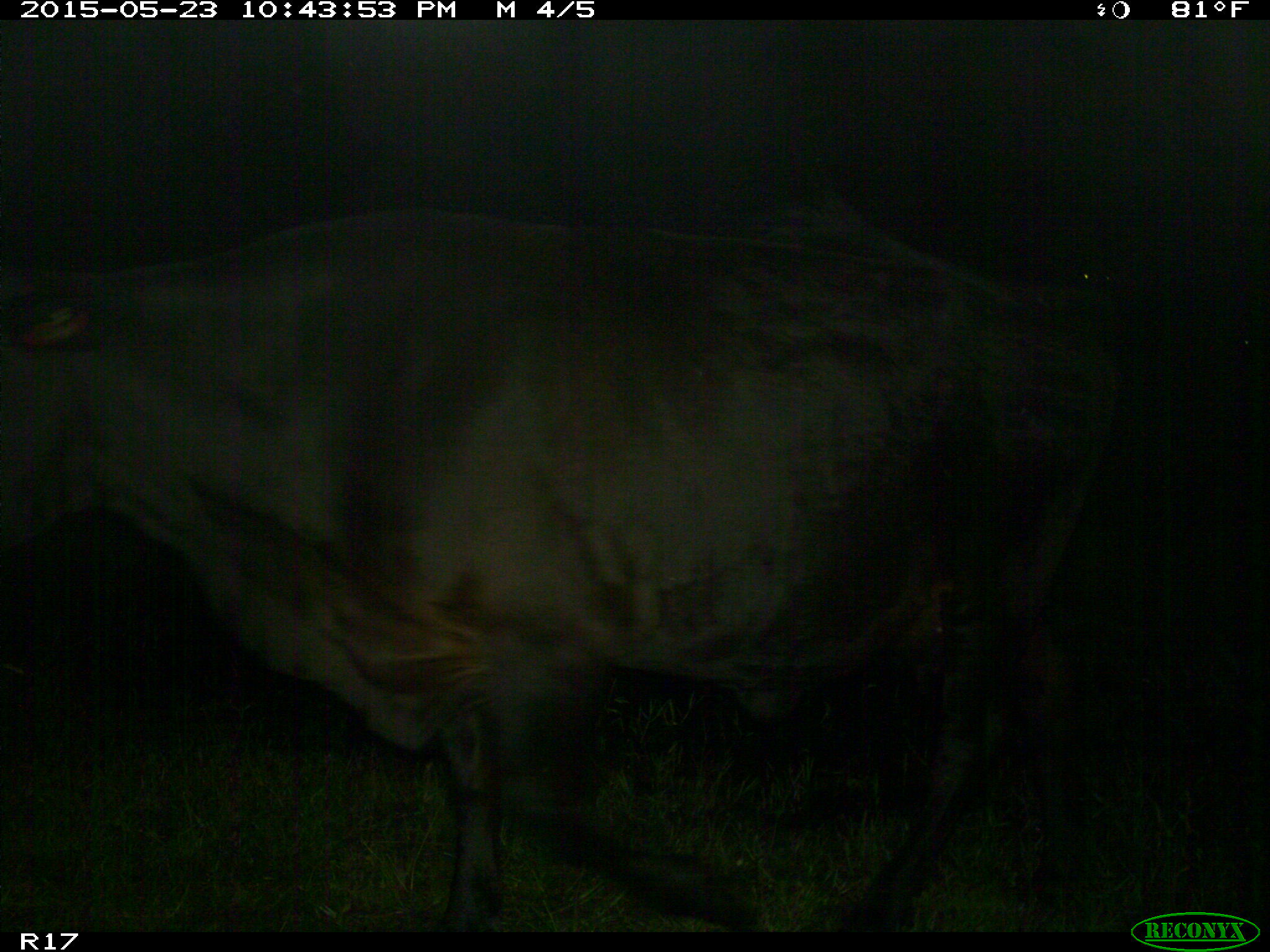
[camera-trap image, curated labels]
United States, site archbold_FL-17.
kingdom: Animalia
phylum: Chordata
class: Mammalia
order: Artiodactyla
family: Bovidae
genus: Bos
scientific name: Bos taurus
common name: domestic cow